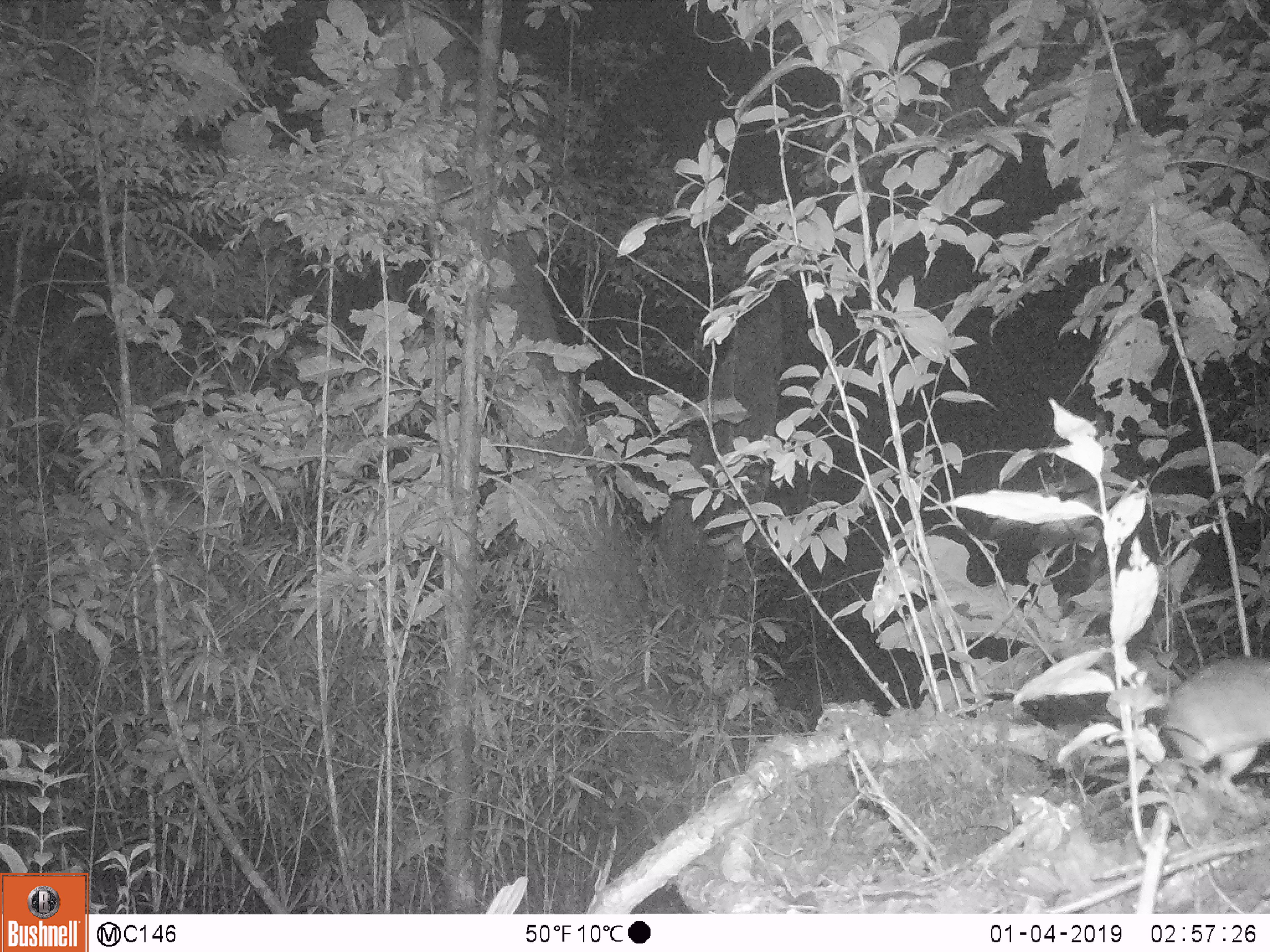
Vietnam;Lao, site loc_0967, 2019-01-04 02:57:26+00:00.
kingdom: Animalia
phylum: Chordata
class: Mammalia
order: Rodentia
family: Muridae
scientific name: Muridae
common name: old-world mice and rats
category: unidentified murid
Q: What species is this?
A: Unidentified murid (old-world mice and rats) (Muridae).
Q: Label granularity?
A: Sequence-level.